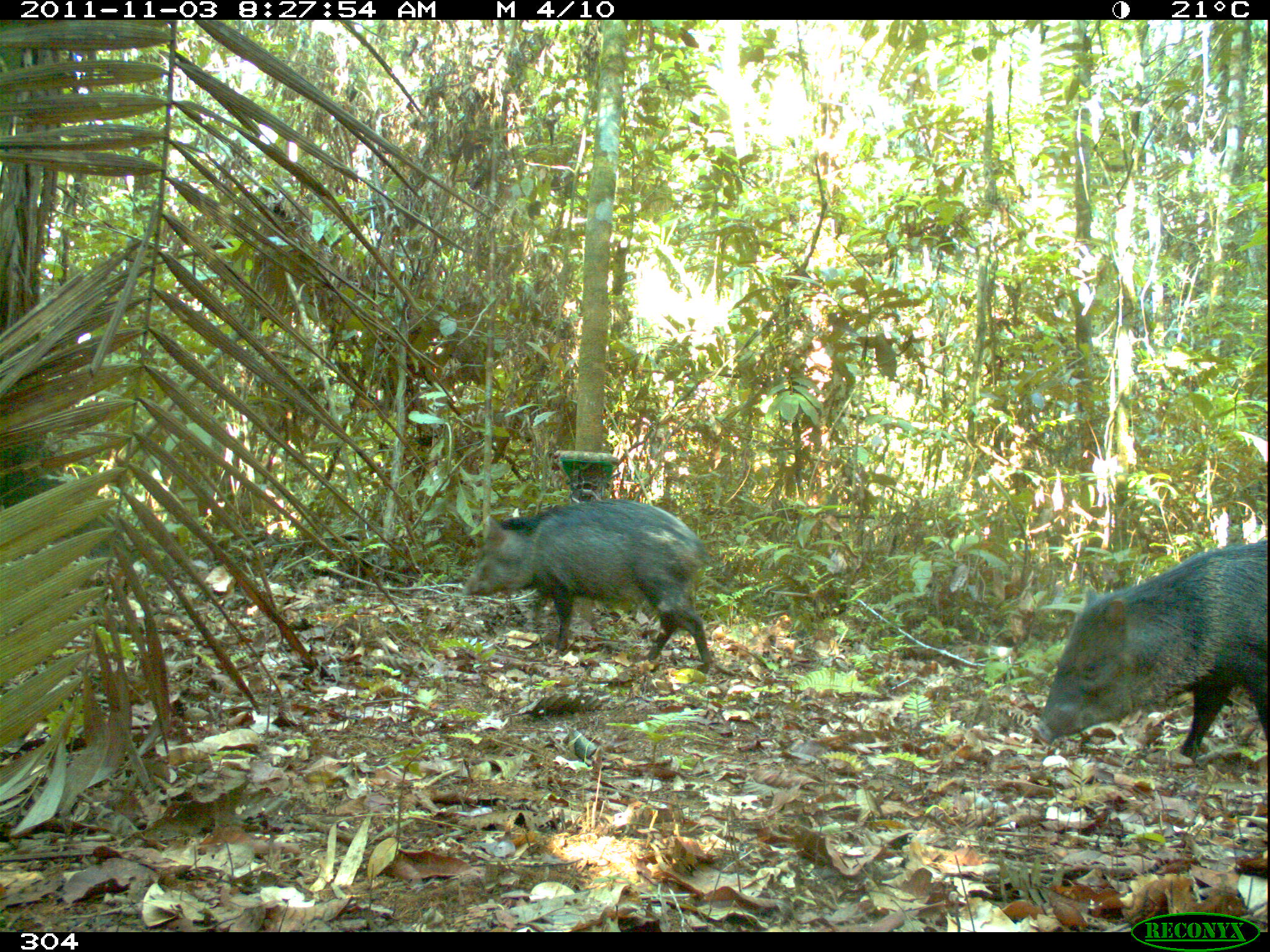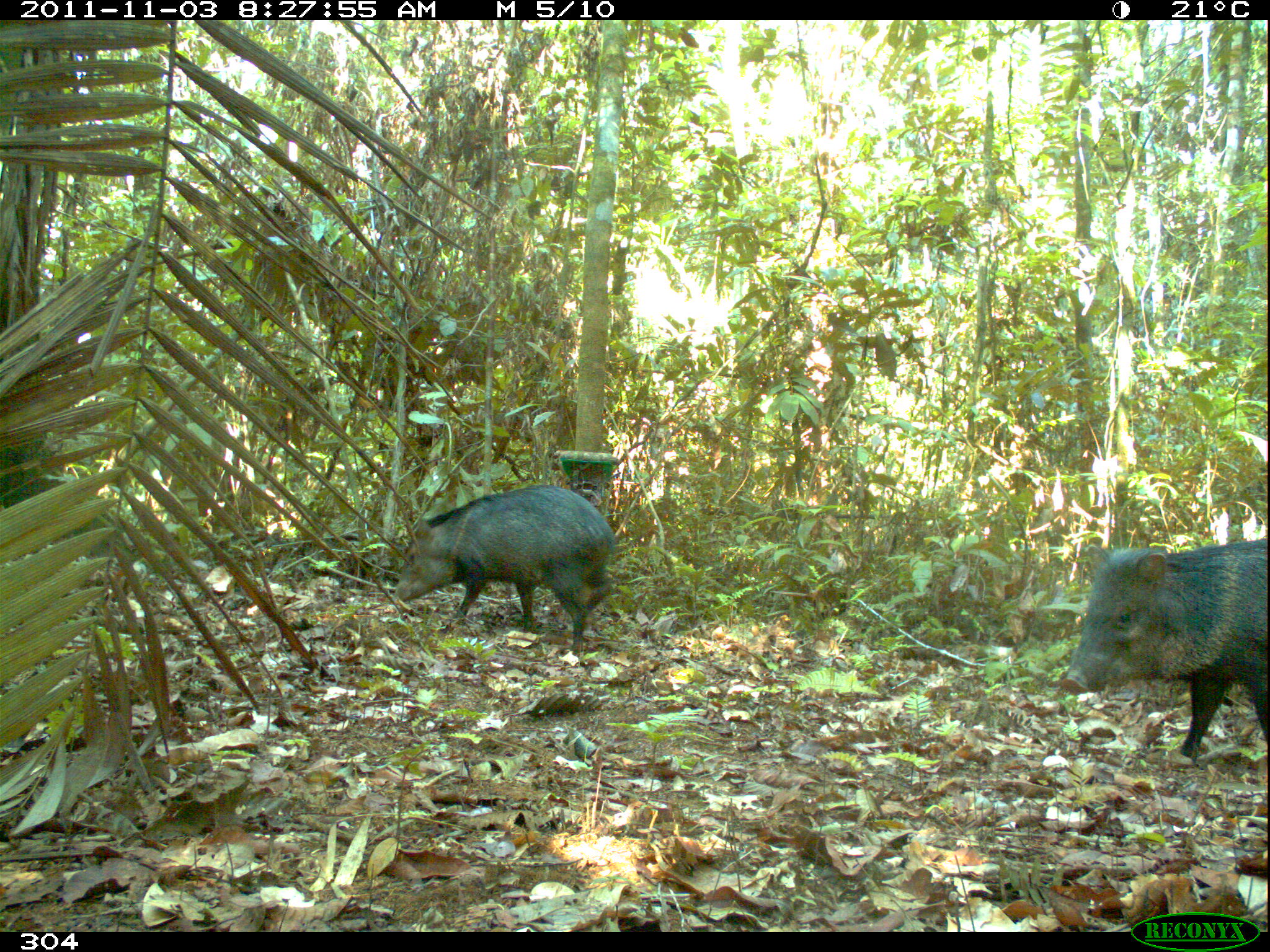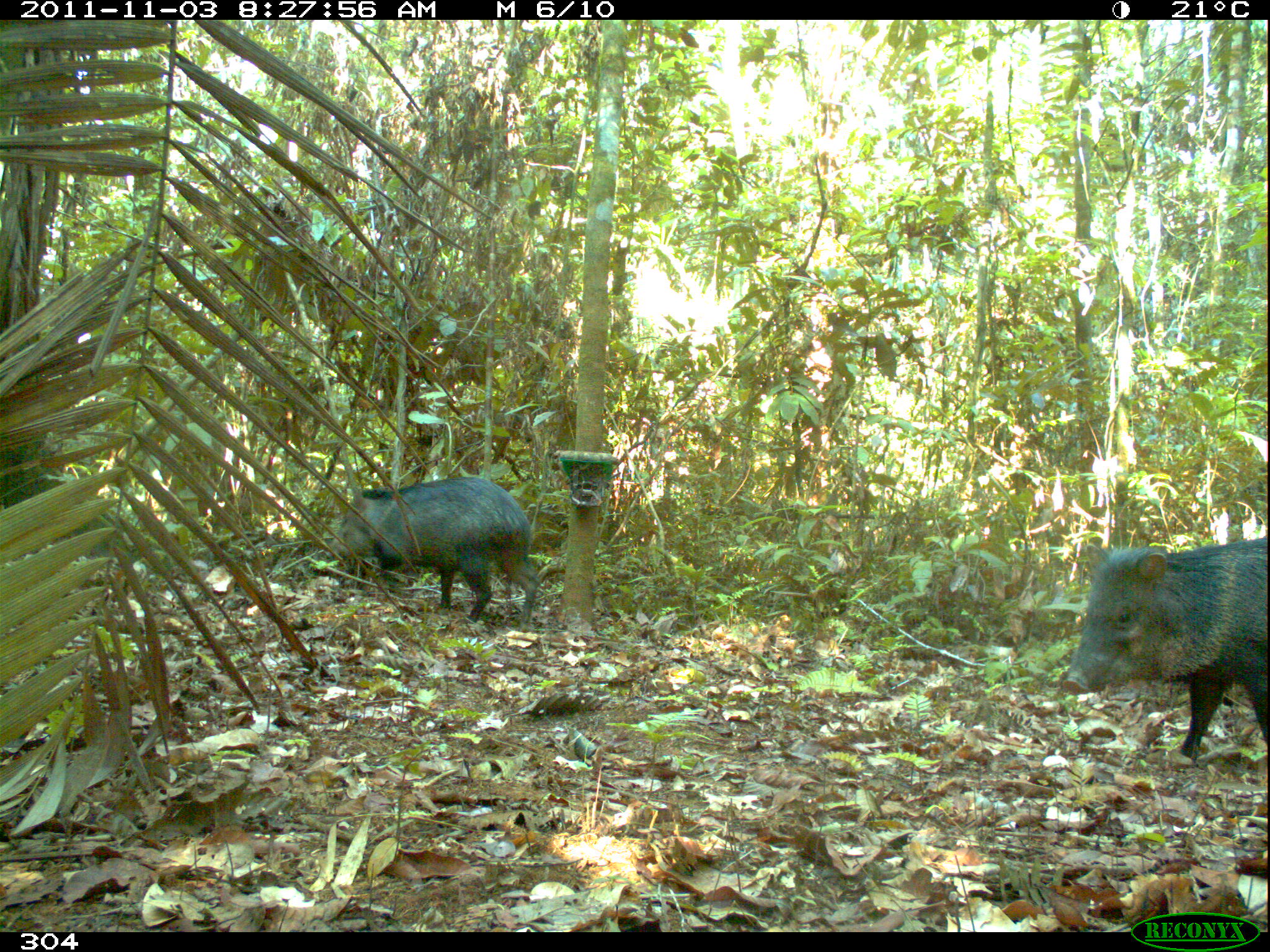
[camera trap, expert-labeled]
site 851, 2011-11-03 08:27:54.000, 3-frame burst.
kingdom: Animalia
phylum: Chordata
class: Mammalia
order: Artiodactyla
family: Tayassuidae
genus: Pecari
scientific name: Pecari tajacu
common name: collared peccary